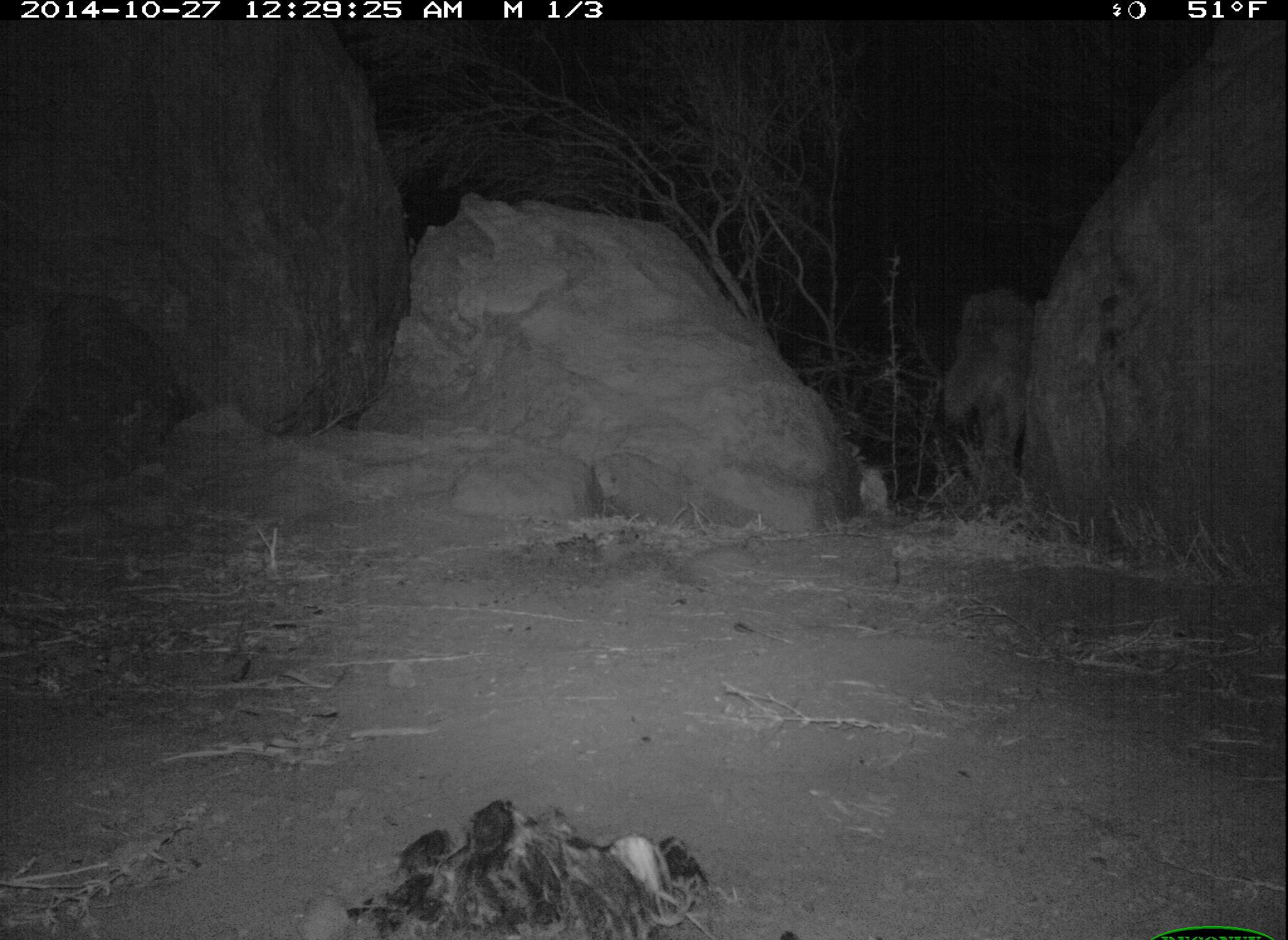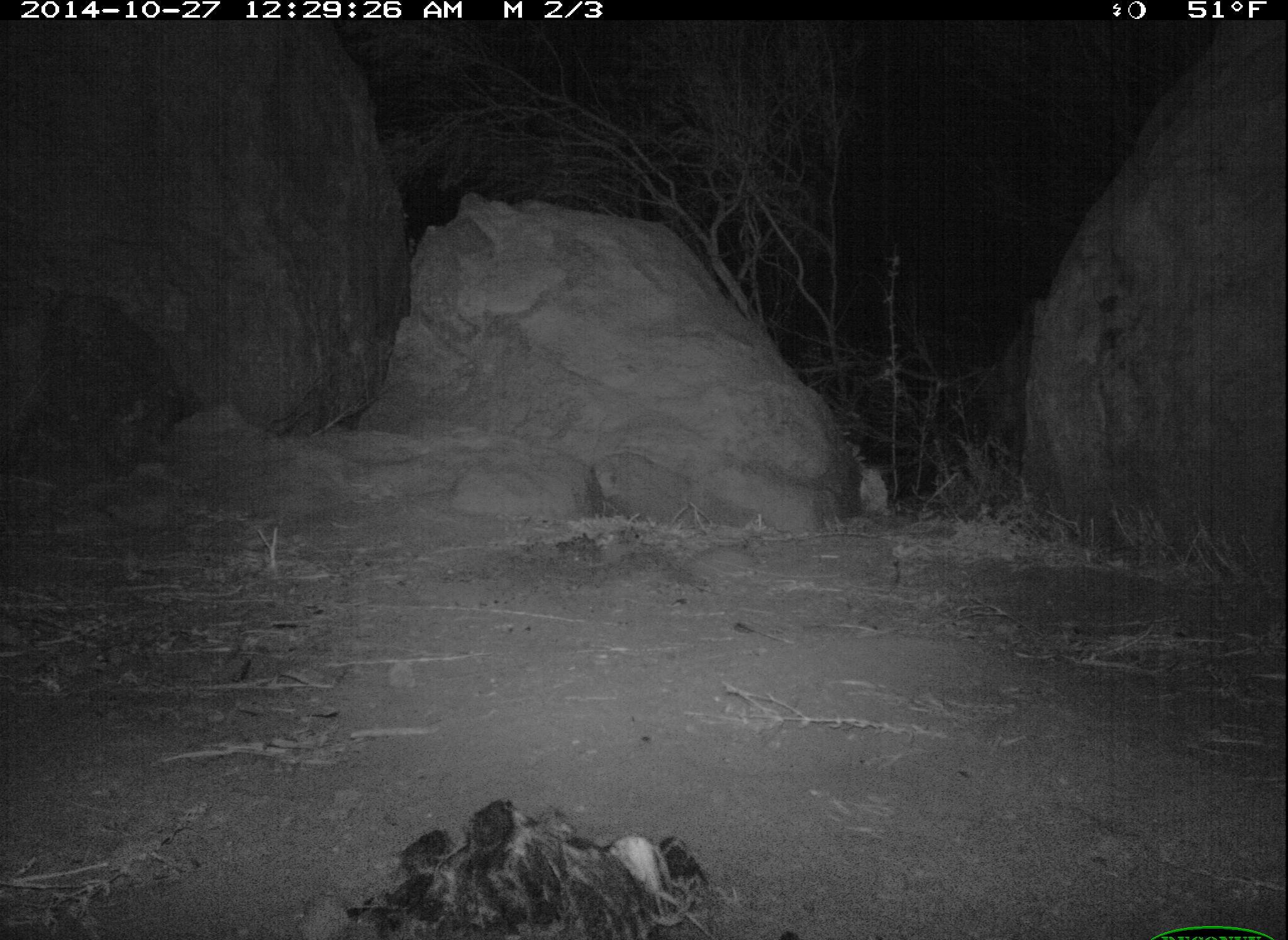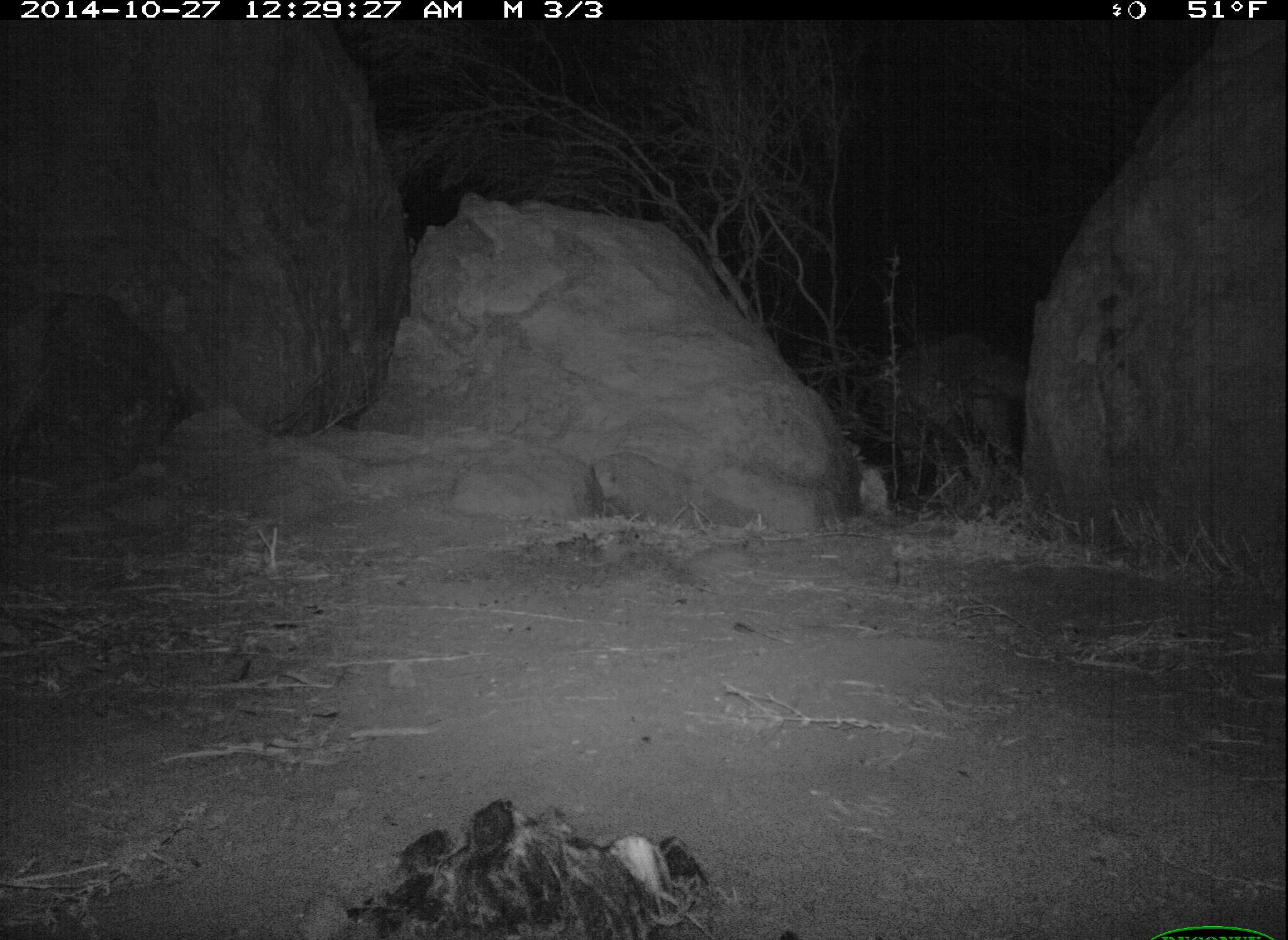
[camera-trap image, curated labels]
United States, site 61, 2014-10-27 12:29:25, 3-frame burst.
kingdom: Animalia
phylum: Chordata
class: Mammalia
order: Carnivora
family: Canidae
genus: Canis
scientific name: Canis latrans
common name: coyote